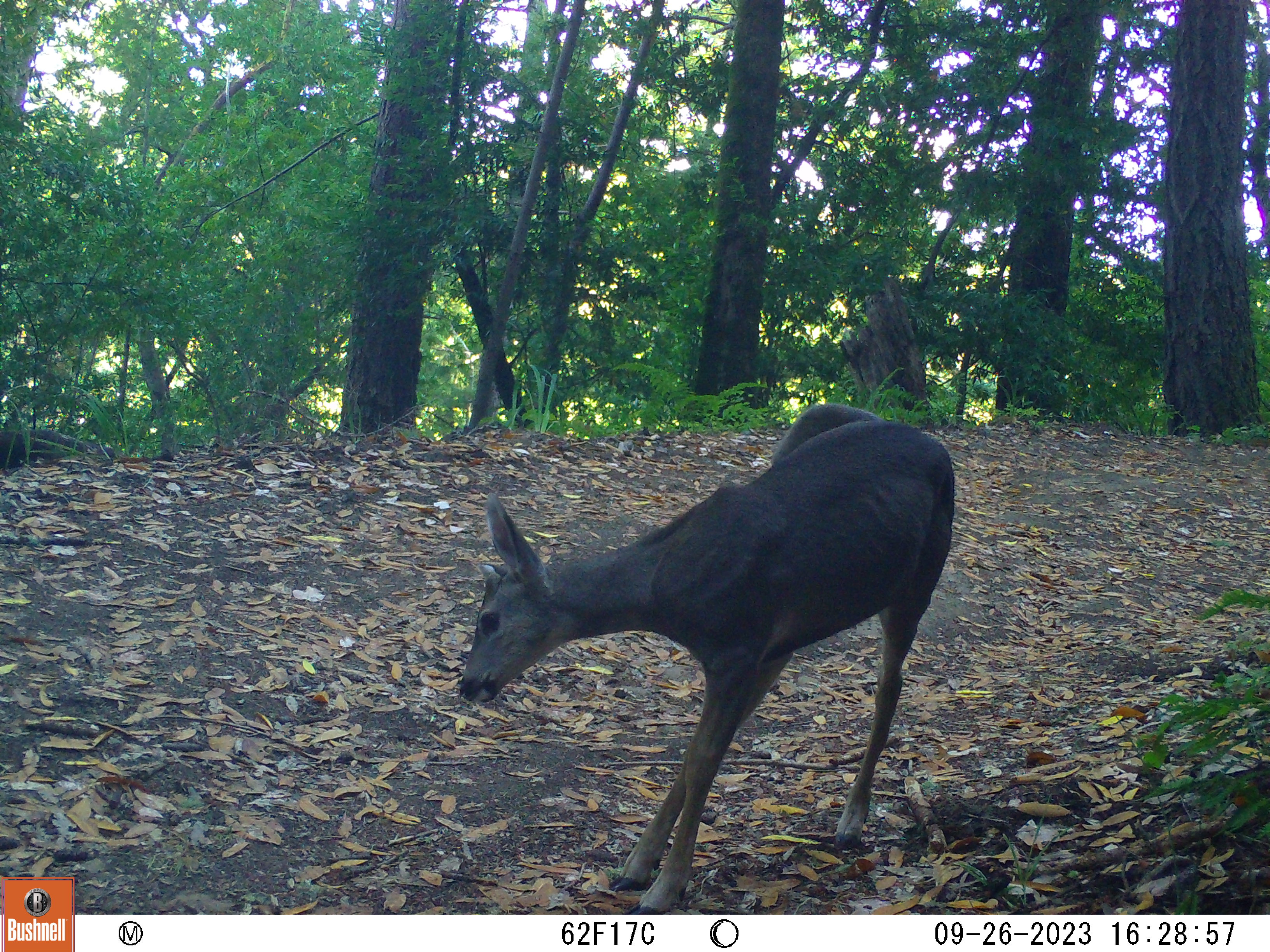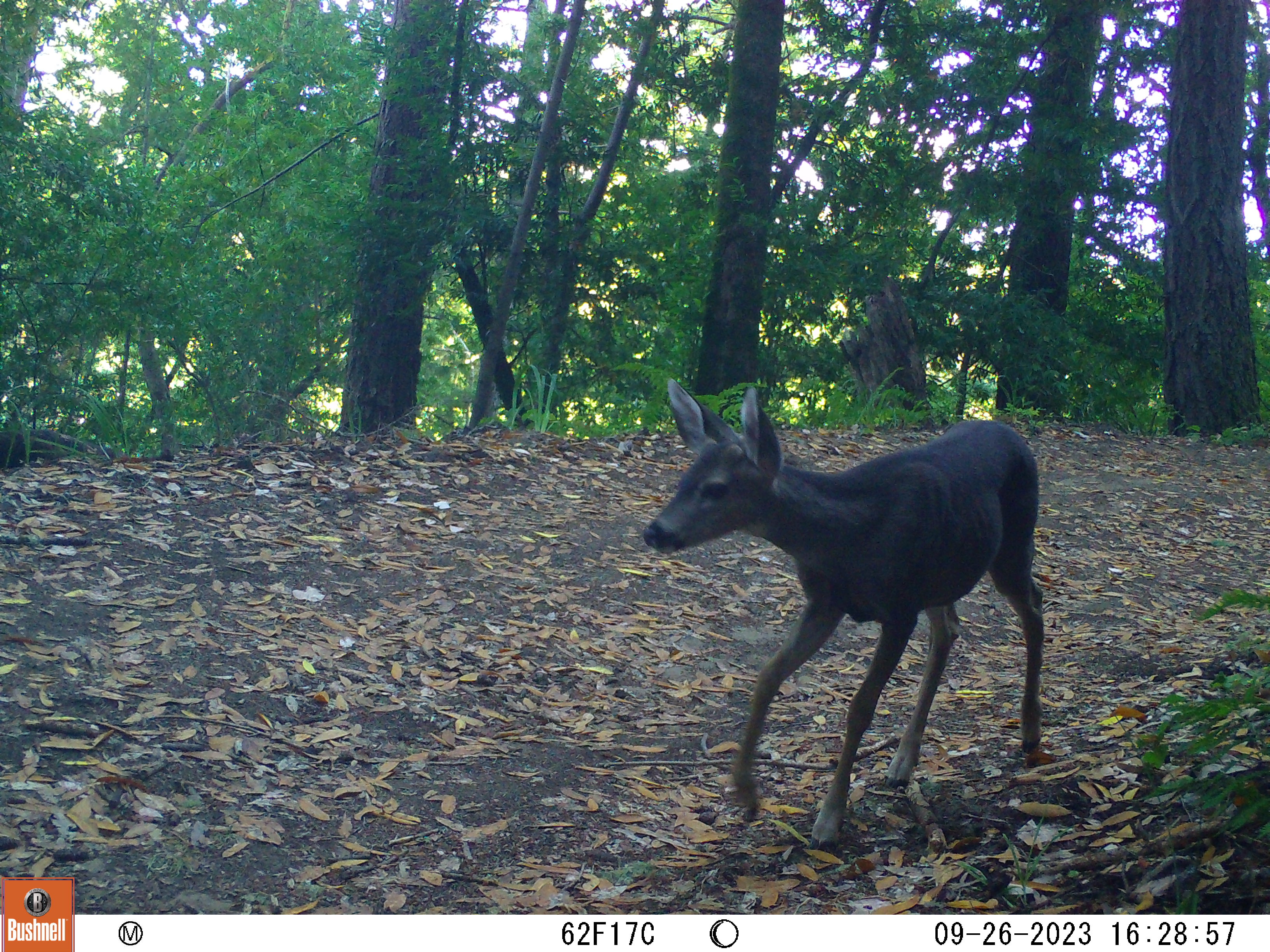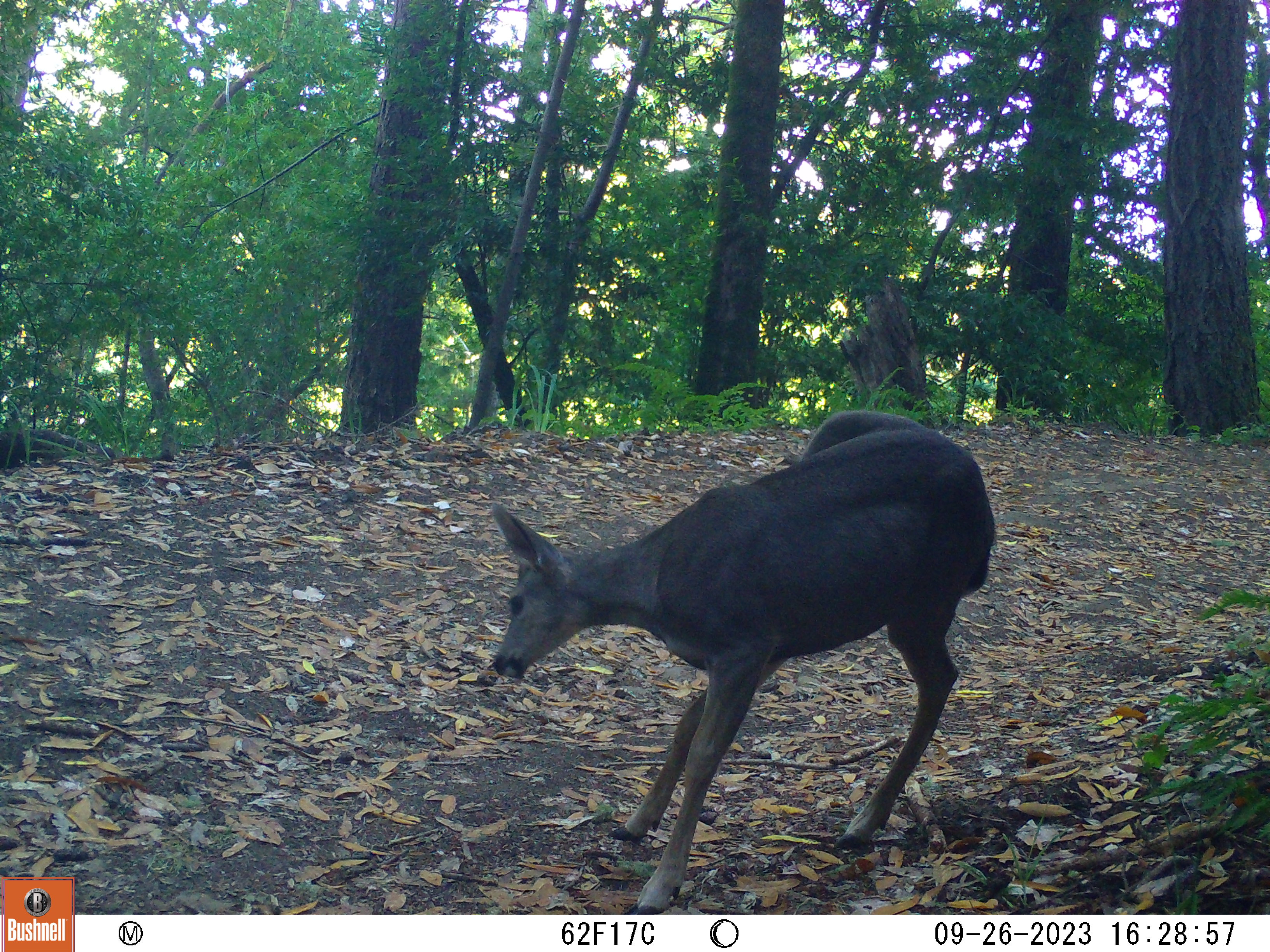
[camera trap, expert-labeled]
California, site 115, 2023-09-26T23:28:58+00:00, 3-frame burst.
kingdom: Animalia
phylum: Chordata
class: Mammalia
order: Artiodactyla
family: Cervidae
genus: Odocoileus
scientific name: Odocoileus hemionus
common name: mule deer